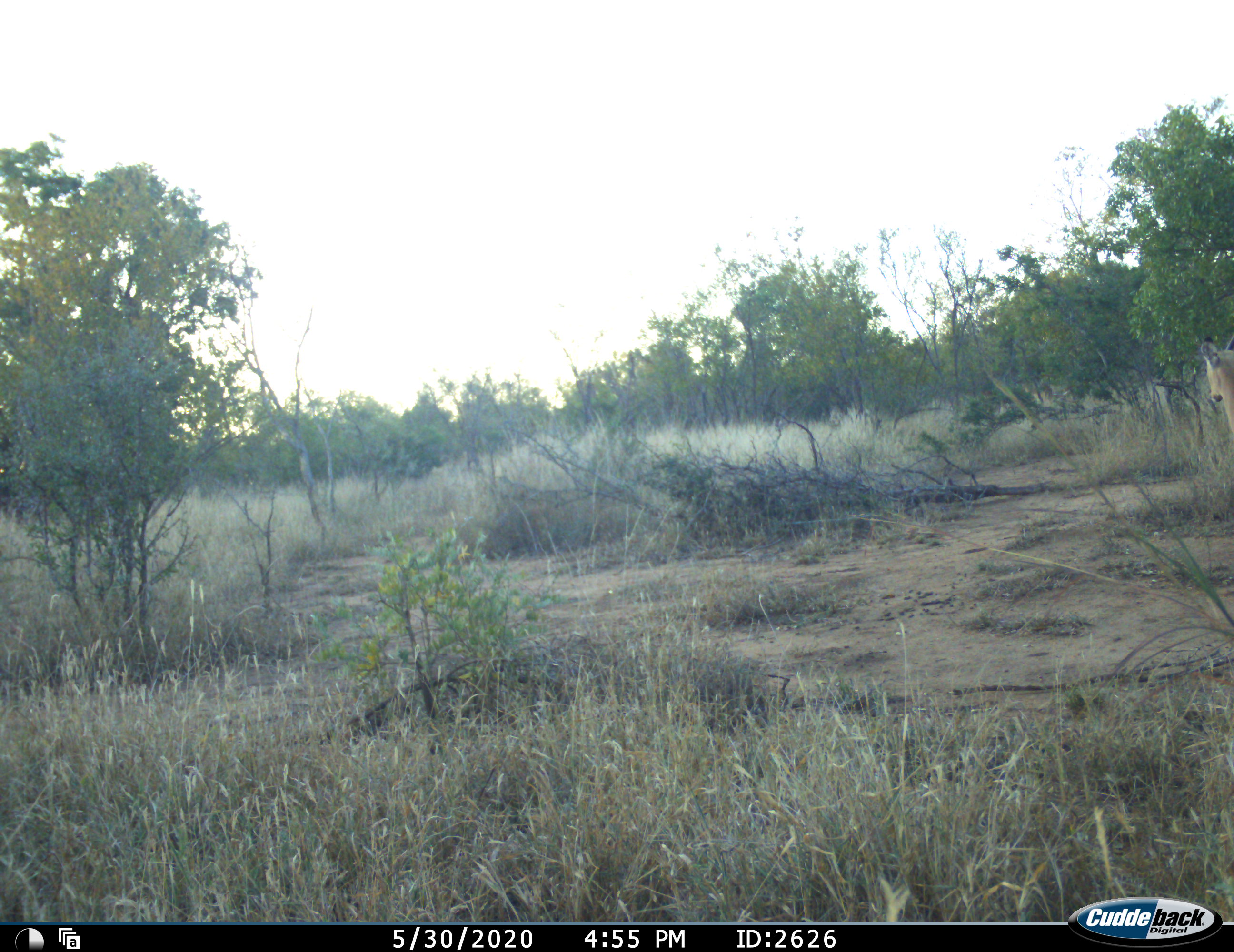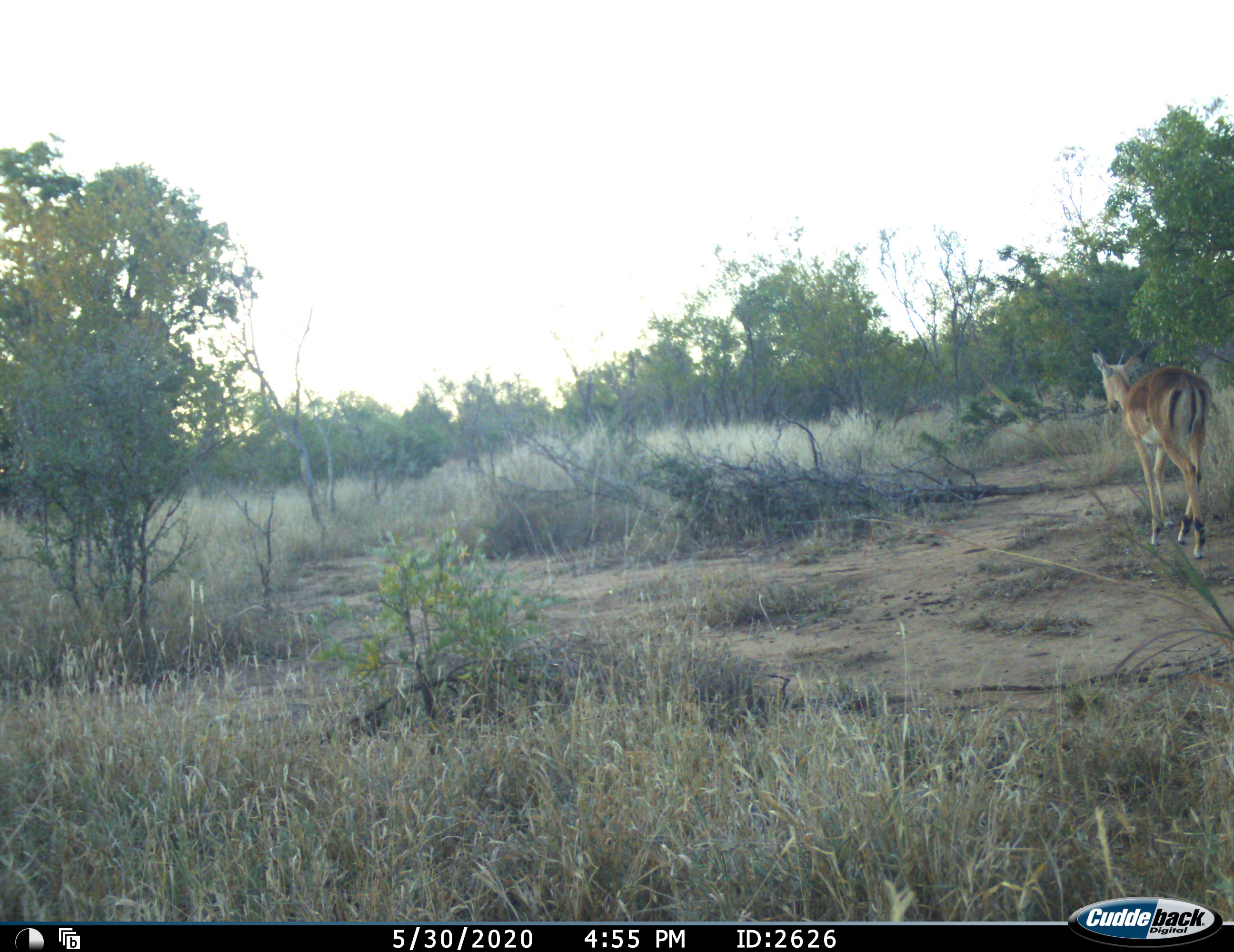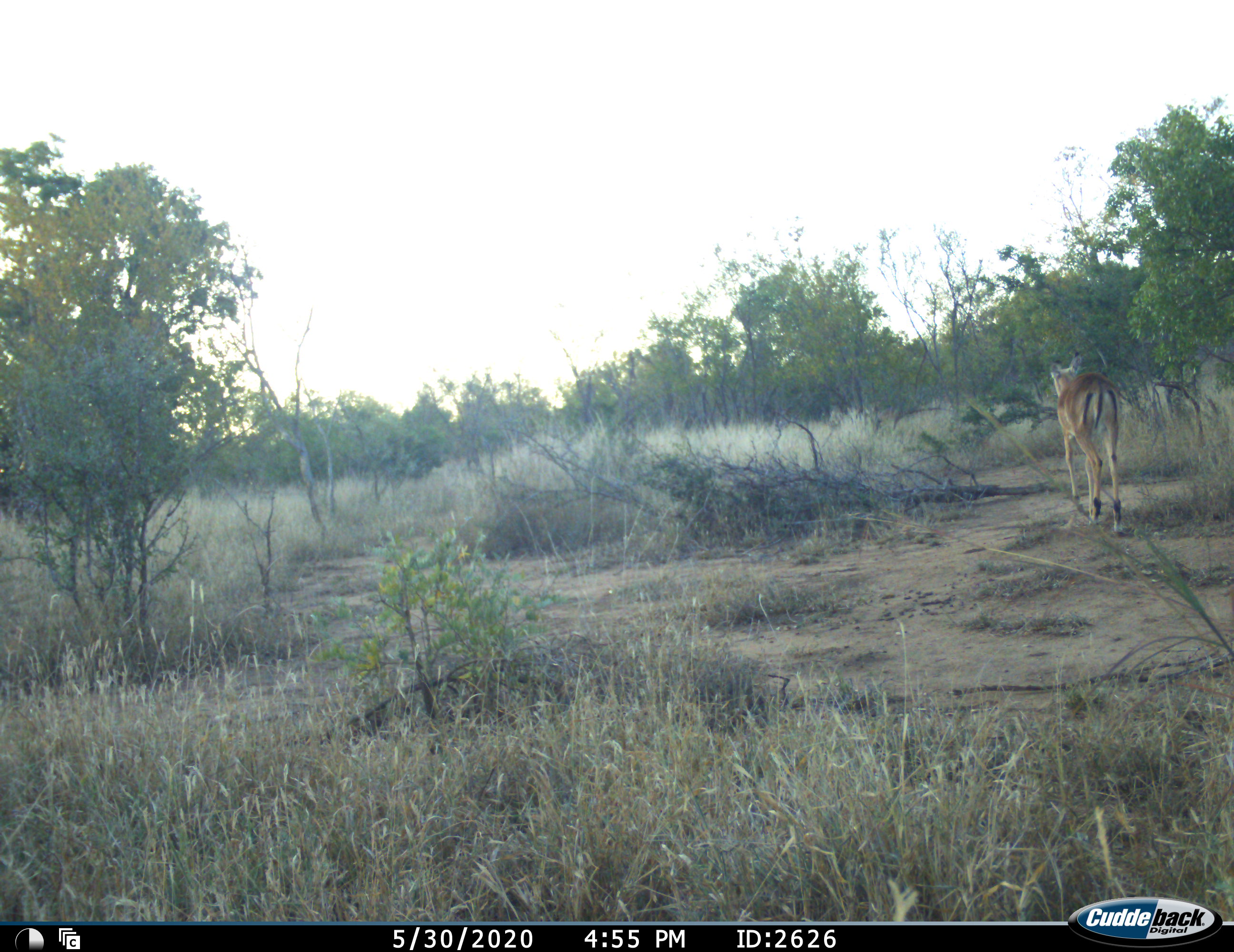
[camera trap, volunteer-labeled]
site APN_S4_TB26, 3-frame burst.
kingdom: Animalia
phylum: Chordata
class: Mammalia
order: Artiodactyla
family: Bovidae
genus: Aepyceros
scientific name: Aepyceros melampus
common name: impala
Impala (Aepyceros melampus), count 1. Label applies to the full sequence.